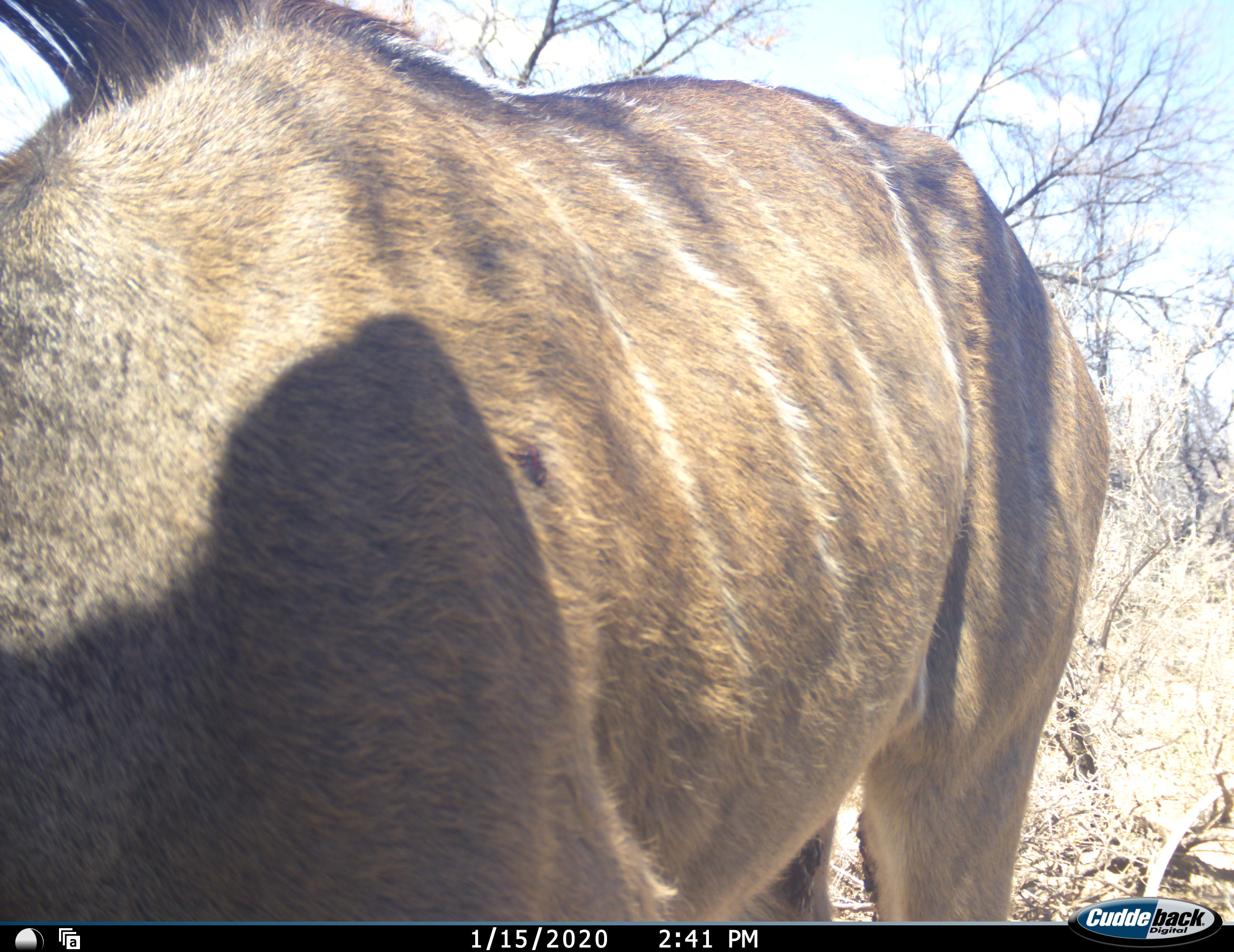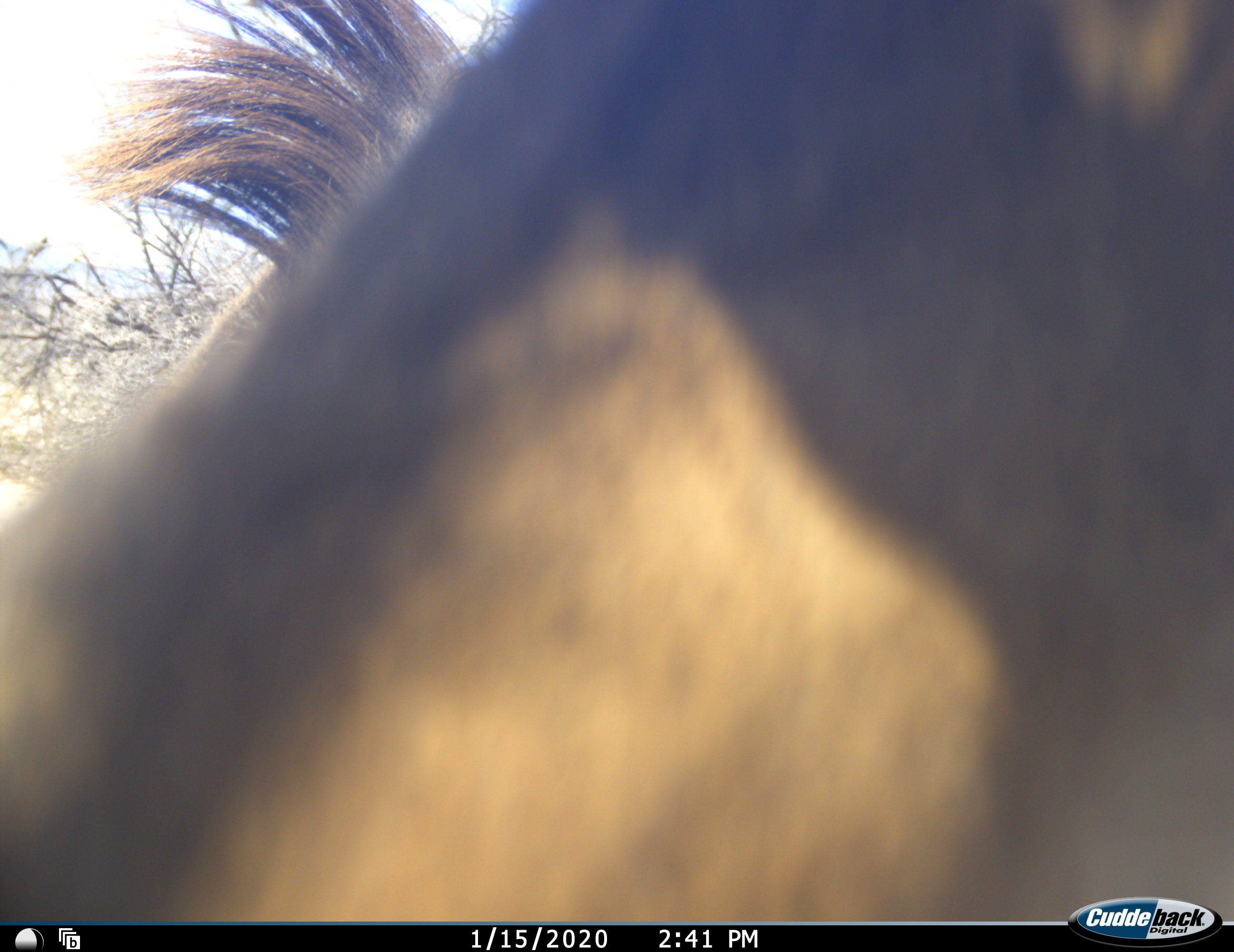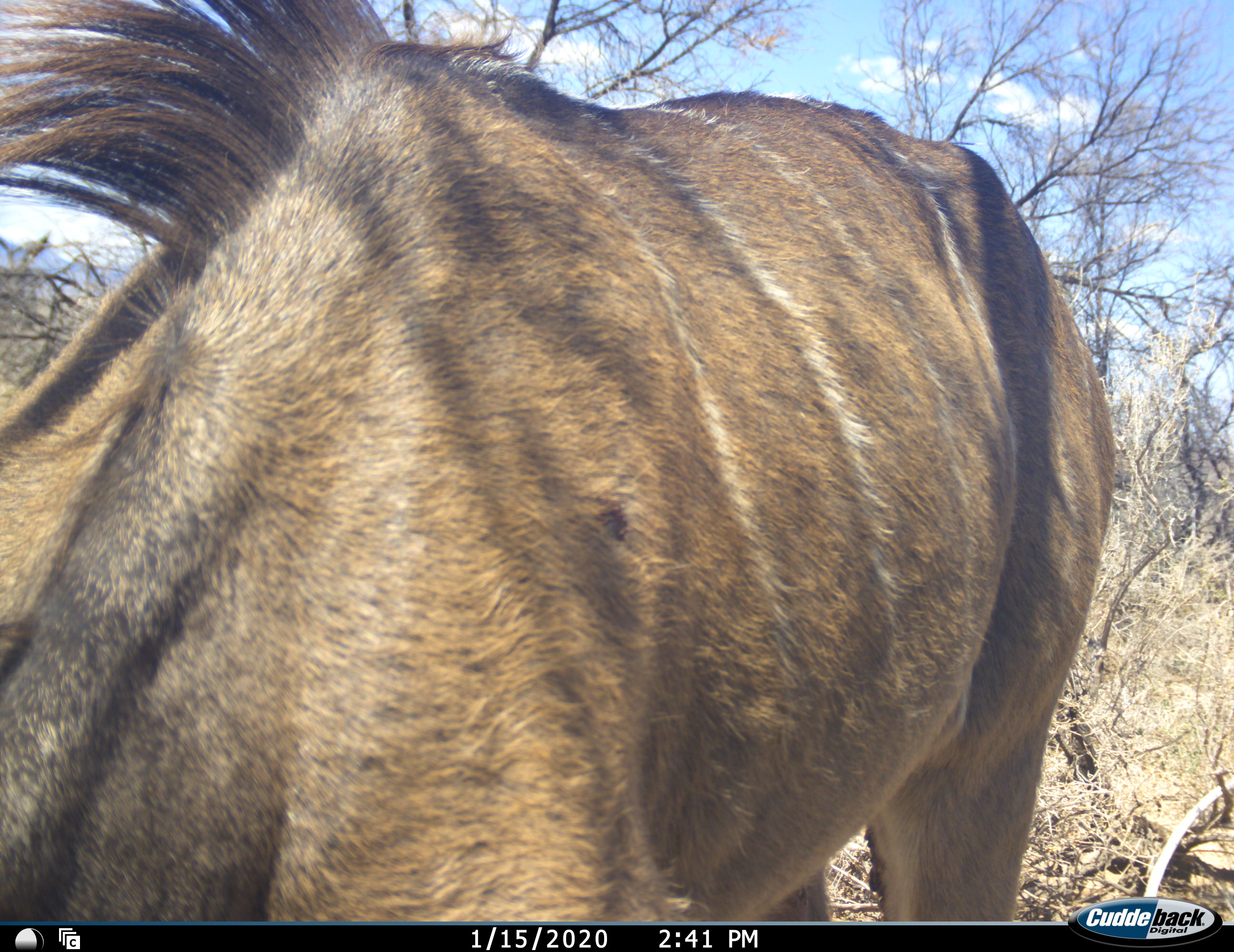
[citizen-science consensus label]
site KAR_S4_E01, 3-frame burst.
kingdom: Animalia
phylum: Chordata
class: Mammalia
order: Artiodactyla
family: Bovidae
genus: Tragelaphus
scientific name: Tragelaphus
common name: kudu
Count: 1.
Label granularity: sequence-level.